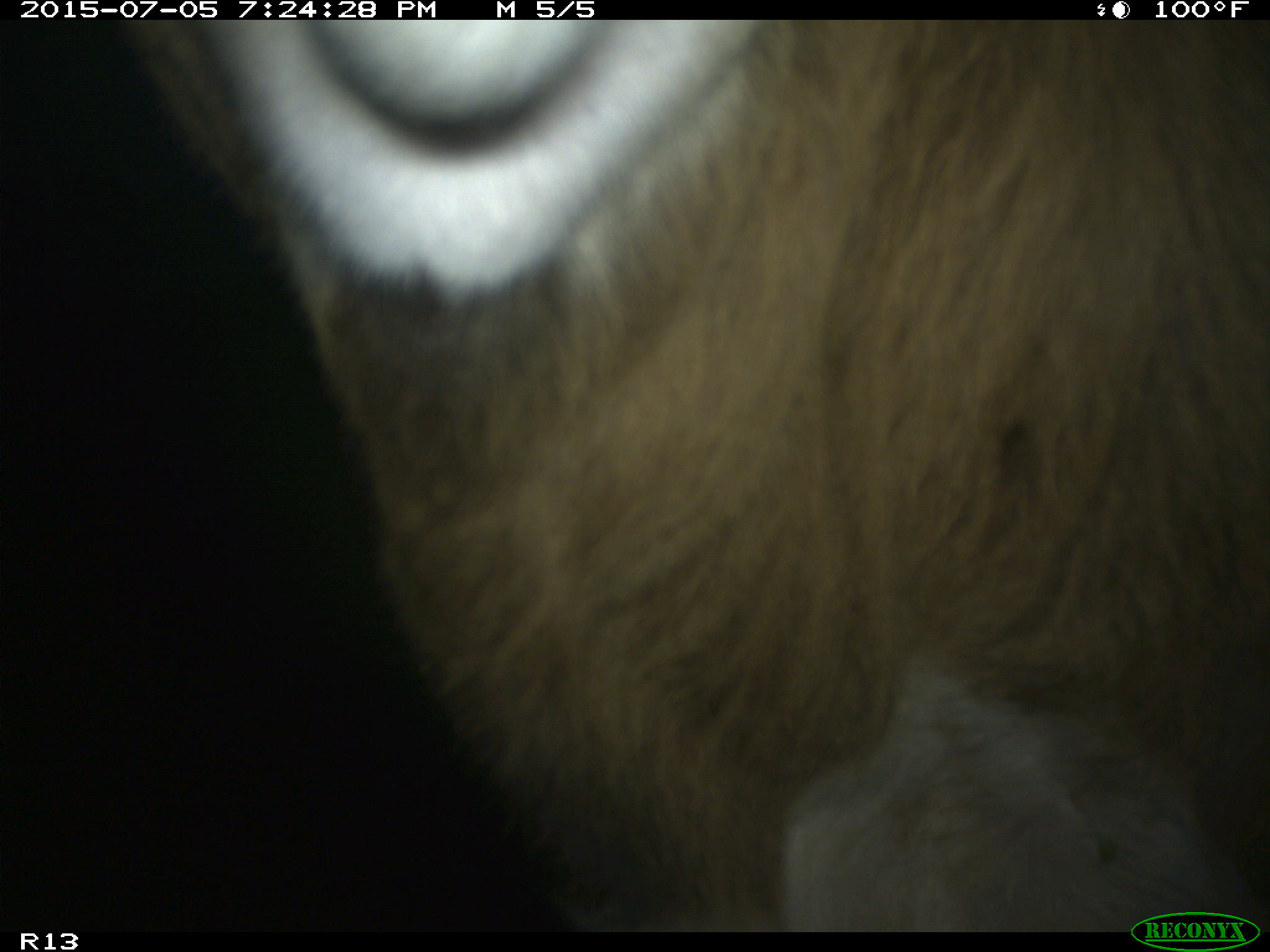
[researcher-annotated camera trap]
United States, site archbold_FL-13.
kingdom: Animalia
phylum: Chordata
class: Mammalia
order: Artiodactyla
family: Bovidae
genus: Bos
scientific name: Bos taurus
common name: domestic cow